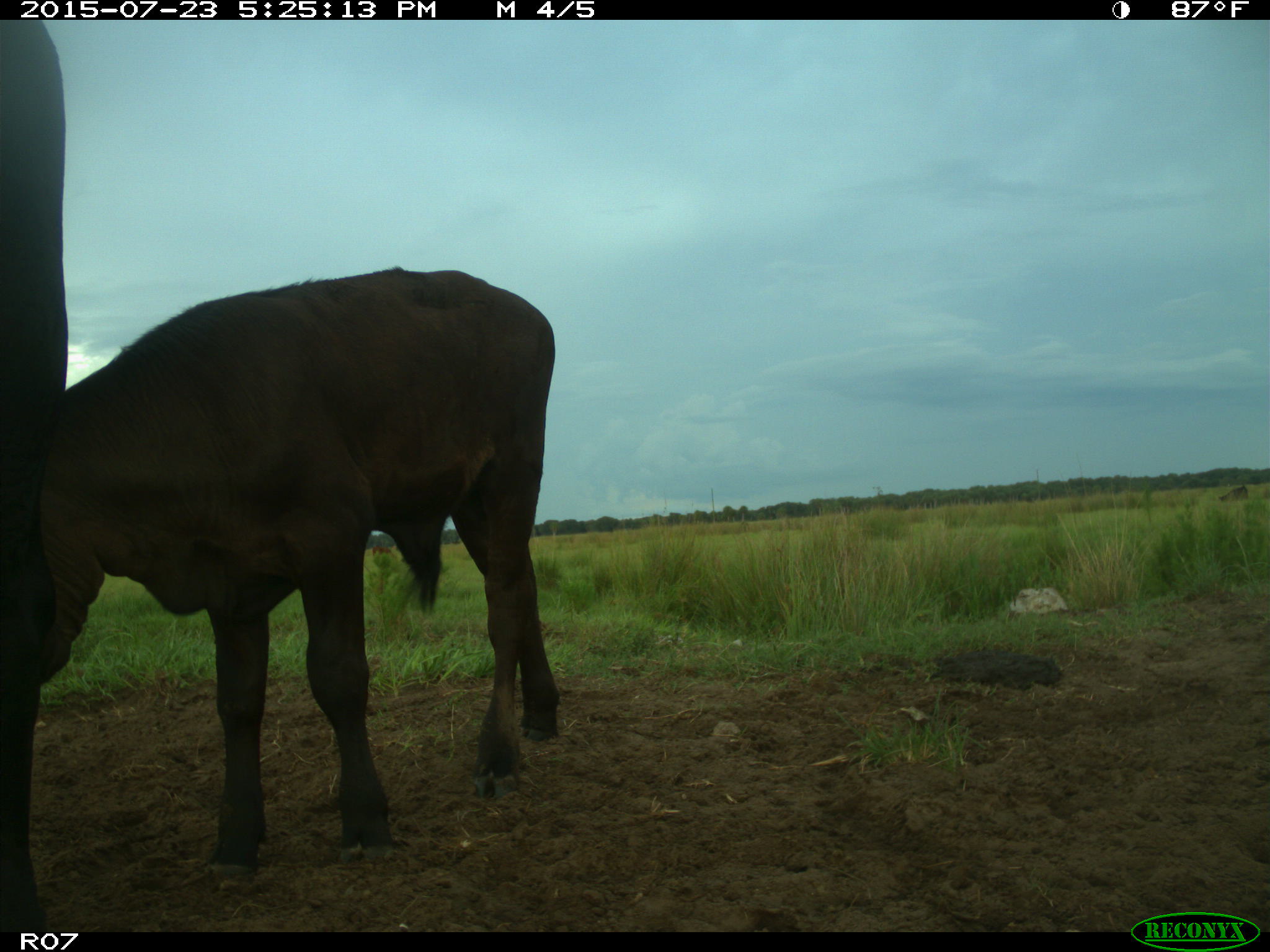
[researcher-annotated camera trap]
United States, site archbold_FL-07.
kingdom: Animalia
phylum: Chordata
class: Mammalia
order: Artiodactyla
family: Bovidae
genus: Bos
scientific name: Bos taurus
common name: domestic cow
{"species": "Bos taurus (domestic cow)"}